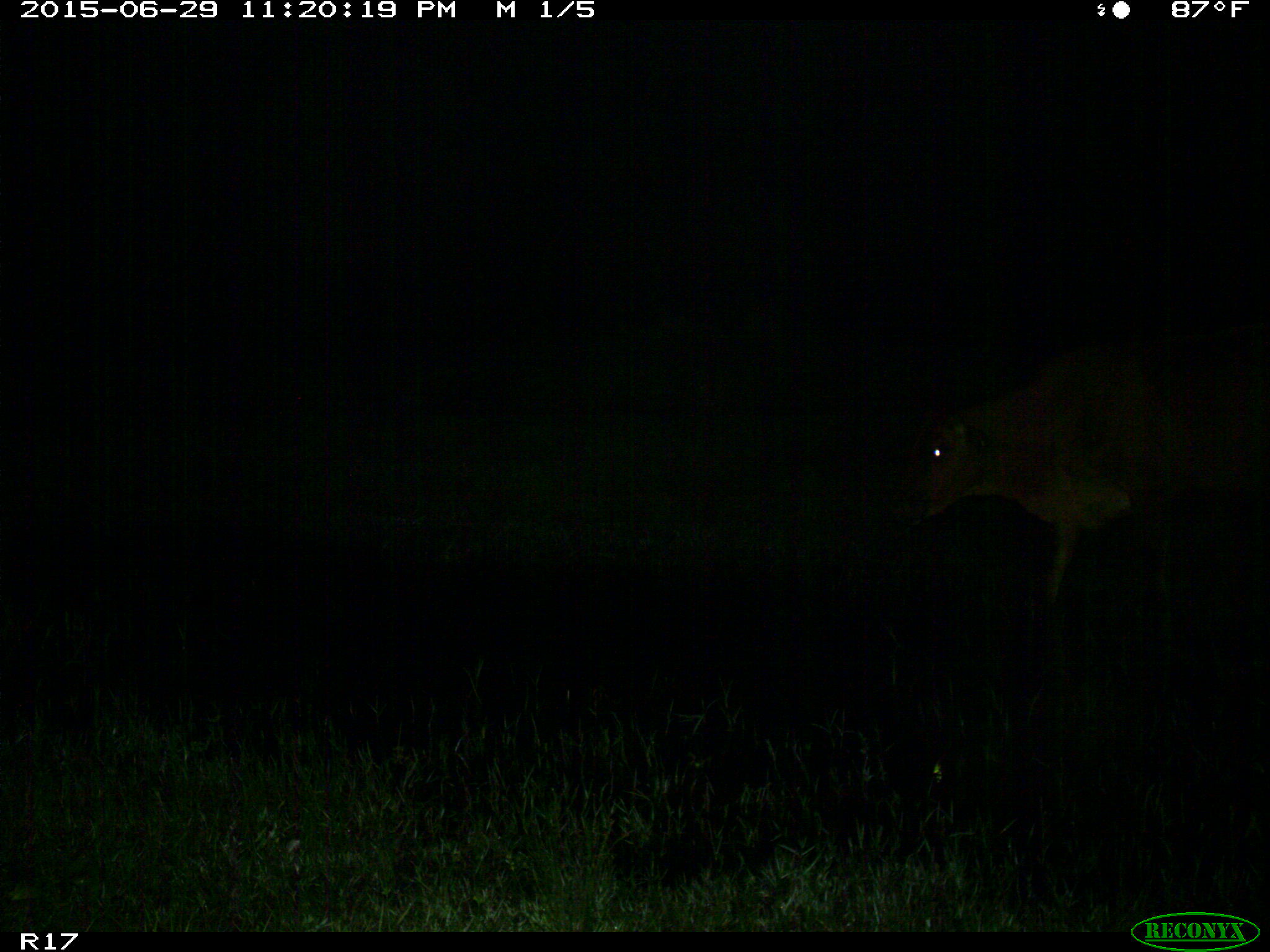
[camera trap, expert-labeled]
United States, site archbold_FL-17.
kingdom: Animalia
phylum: Chordata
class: Mammalia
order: Artiodactyla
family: Bovidae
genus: Bos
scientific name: Bos taurus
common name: domestic cow